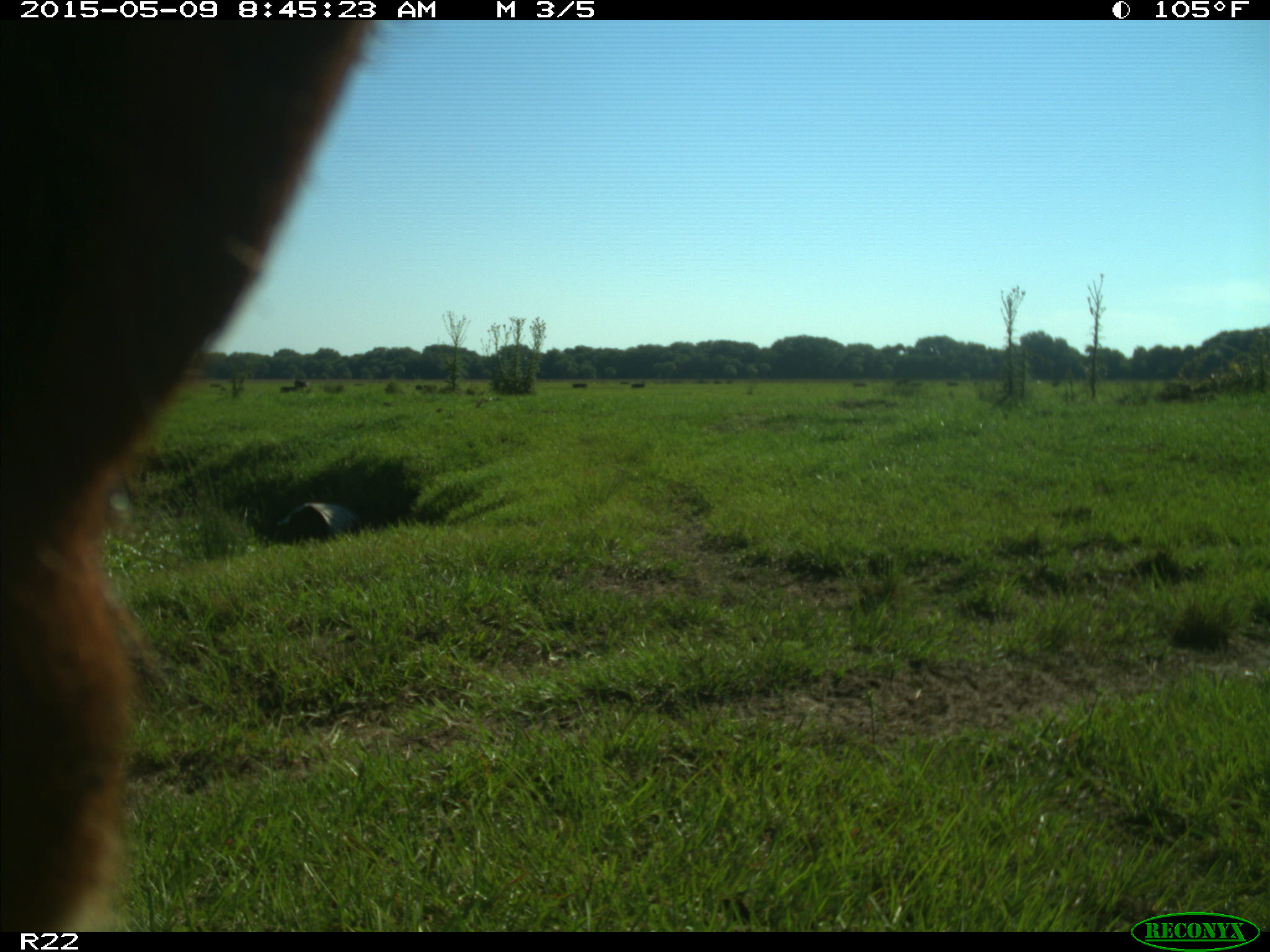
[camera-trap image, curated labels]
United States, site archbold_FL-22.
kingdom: Animalia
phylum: Chordata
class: Mammalia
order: Artiodactyla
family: Bovidae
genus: Bos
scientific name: Bos taurus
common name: domestic cow